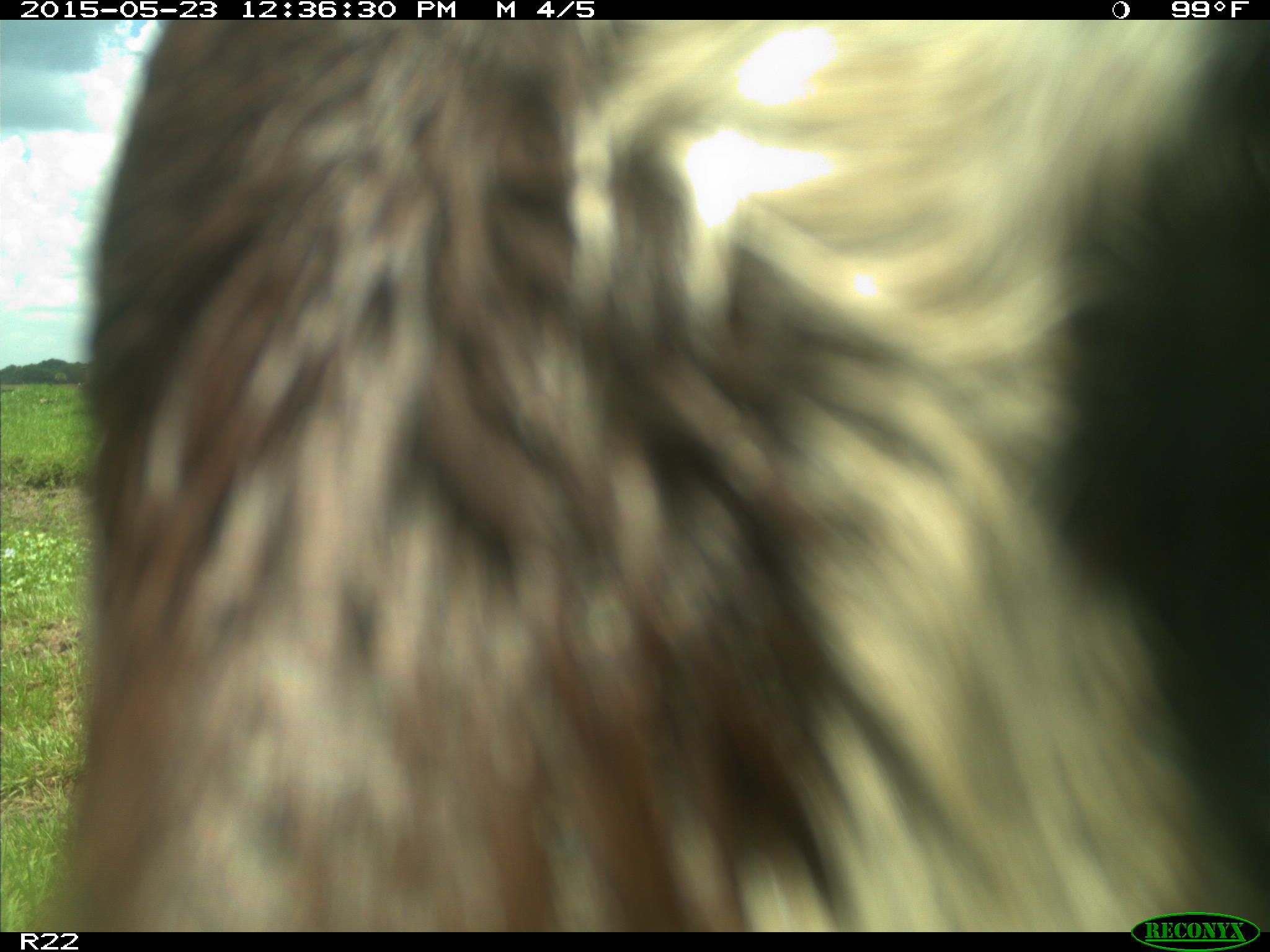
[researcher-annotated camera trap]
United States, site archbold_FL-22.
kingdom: Animalia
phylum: Chordata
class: Mammalia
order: Artiodactyla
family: Bovidae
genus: Bos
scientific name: Bos taurus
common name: domestic cow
Bos taurus (domestic cow).